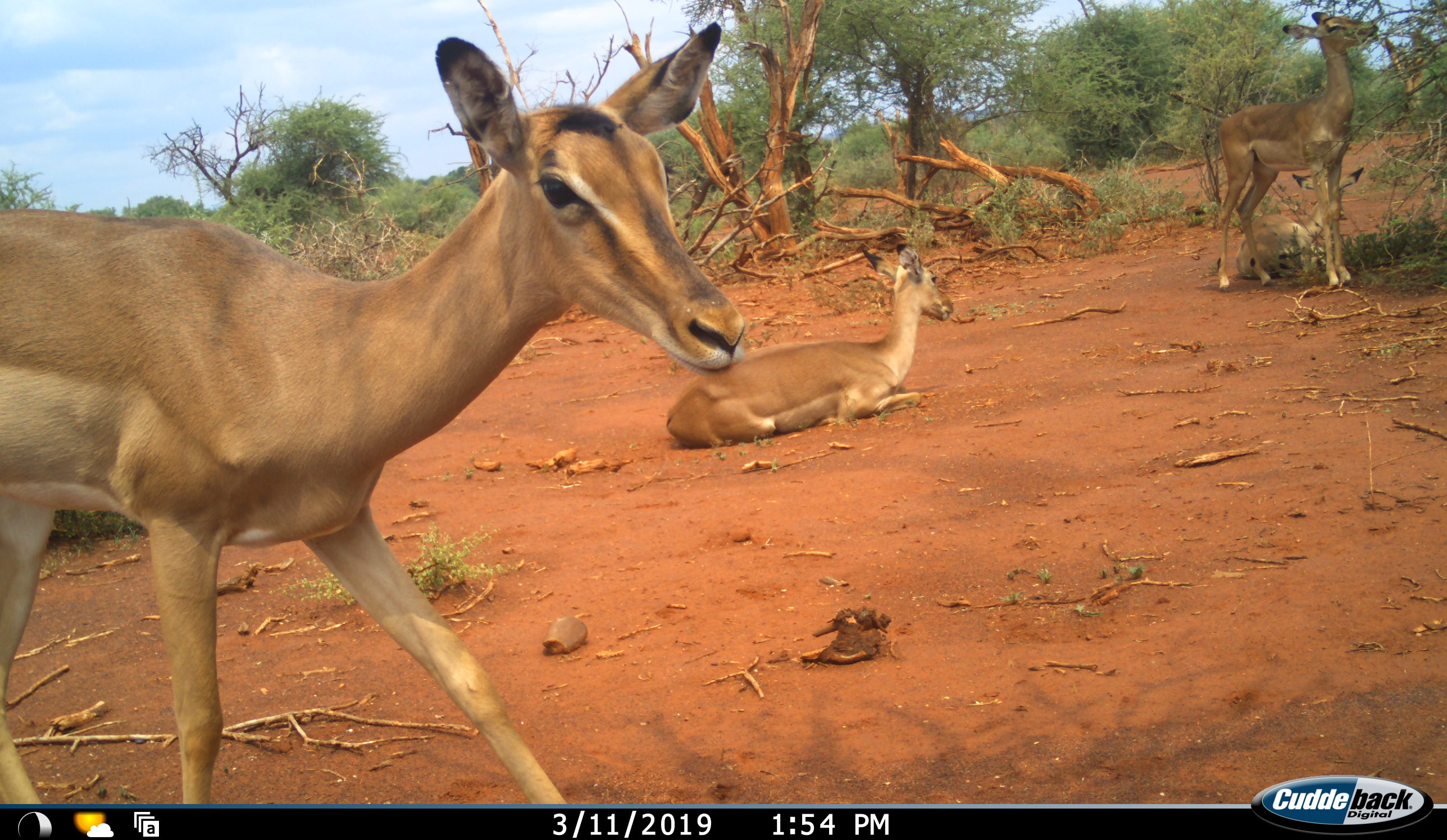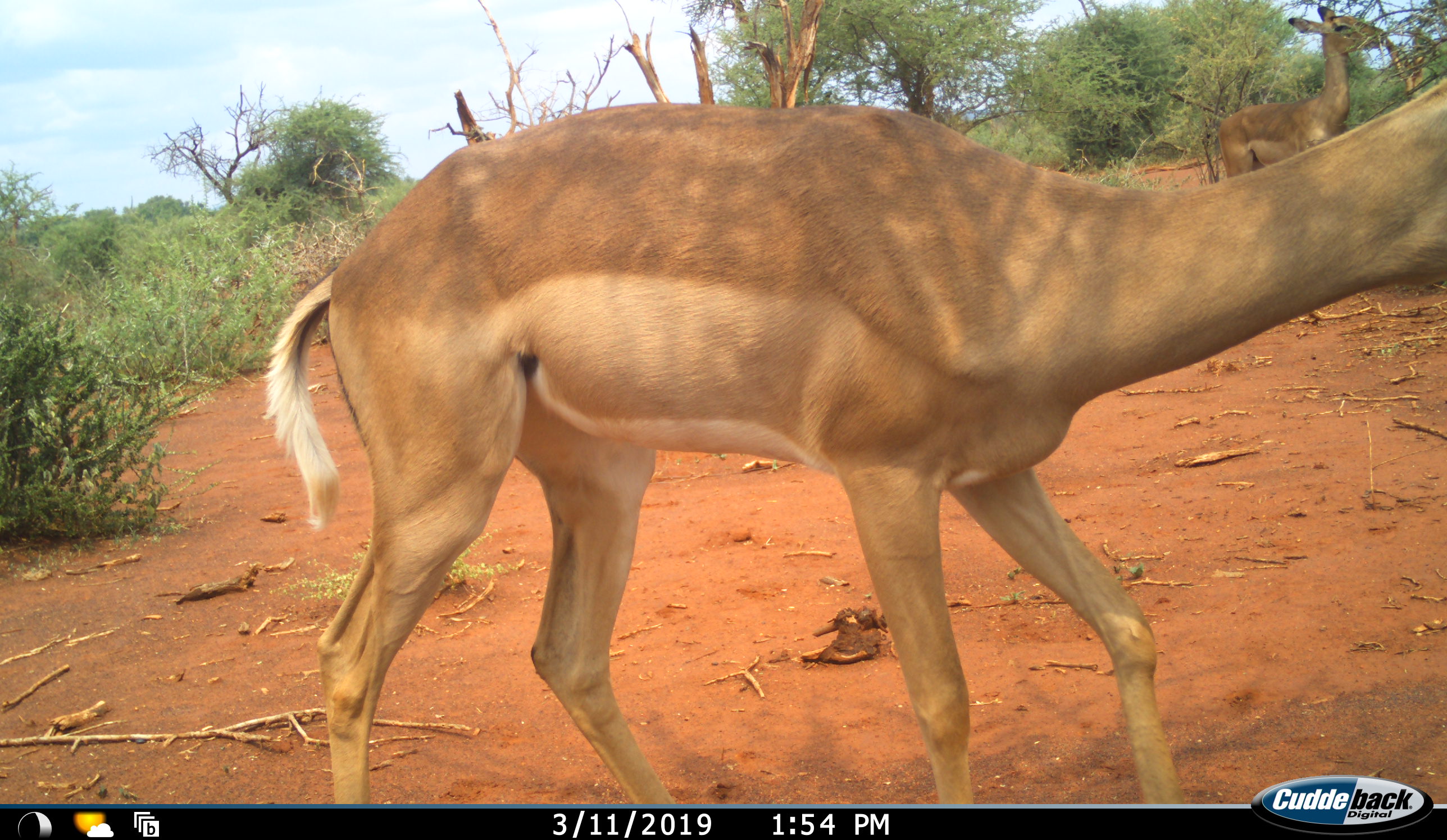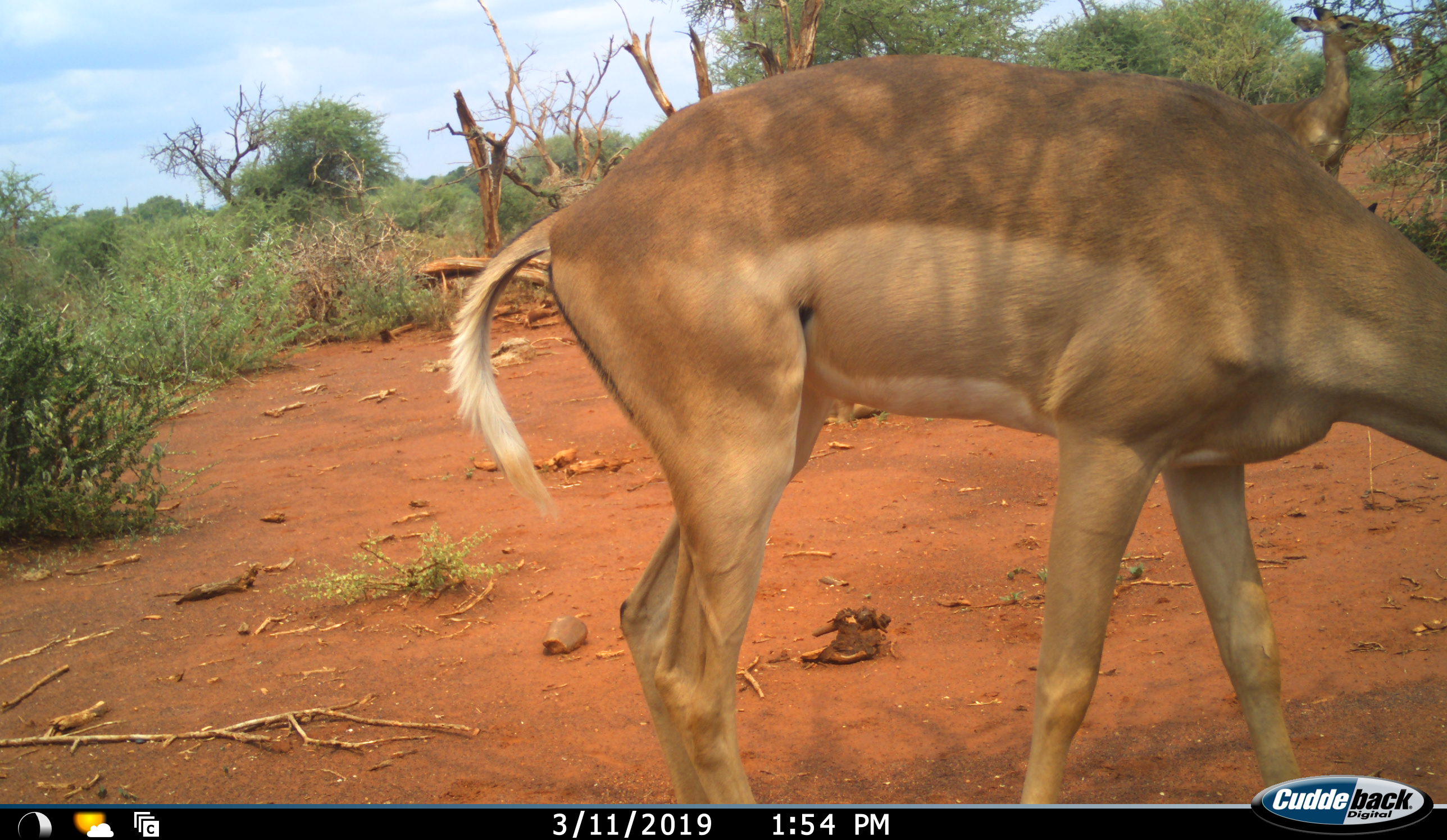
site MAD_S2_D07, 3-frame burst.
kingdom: Animalia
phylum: Chordata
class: Mammalia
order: Artiodactyla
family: Bovidae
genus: Aepyceros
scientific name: Aepyceros melampus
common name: impala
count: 4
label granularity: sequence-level